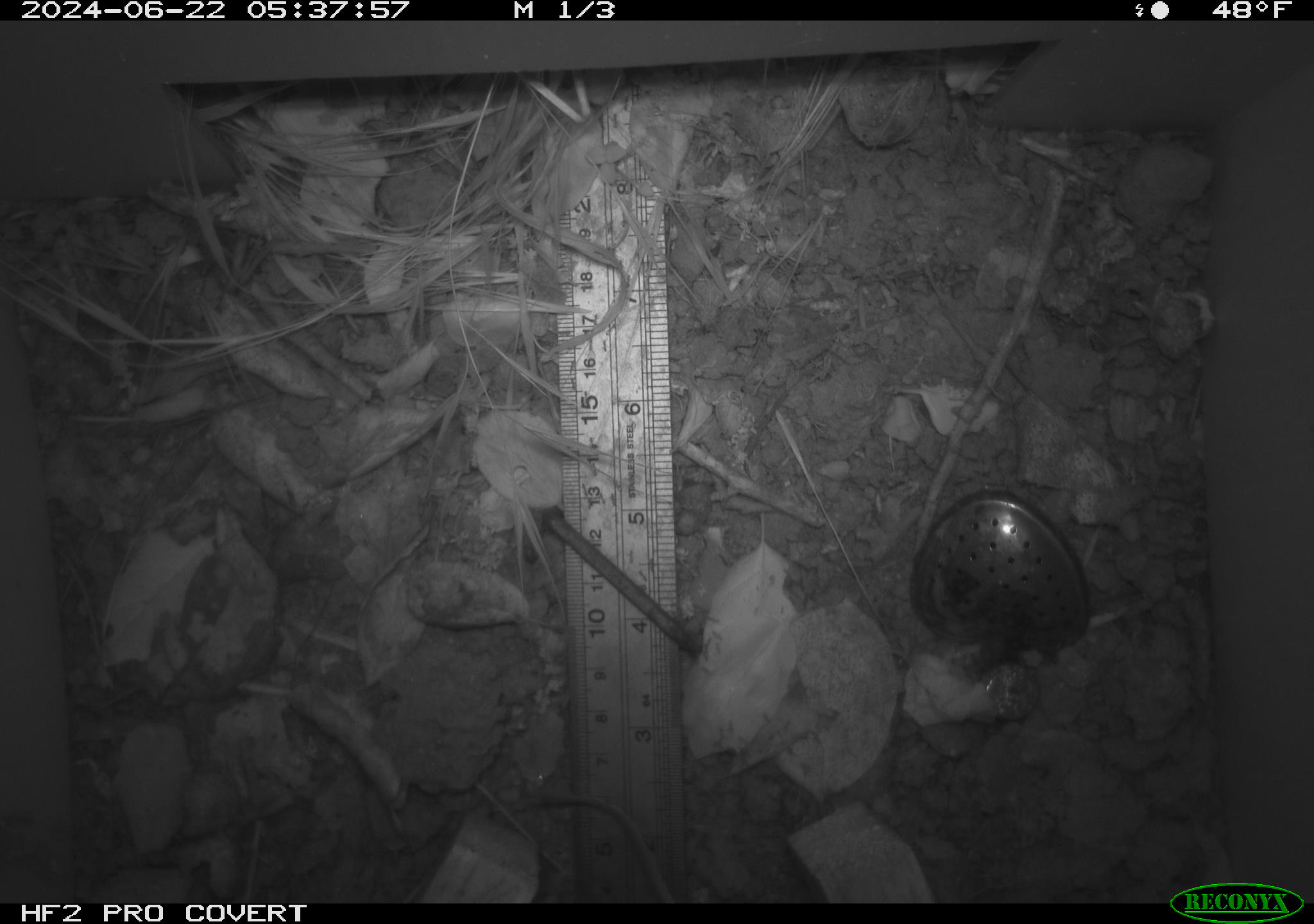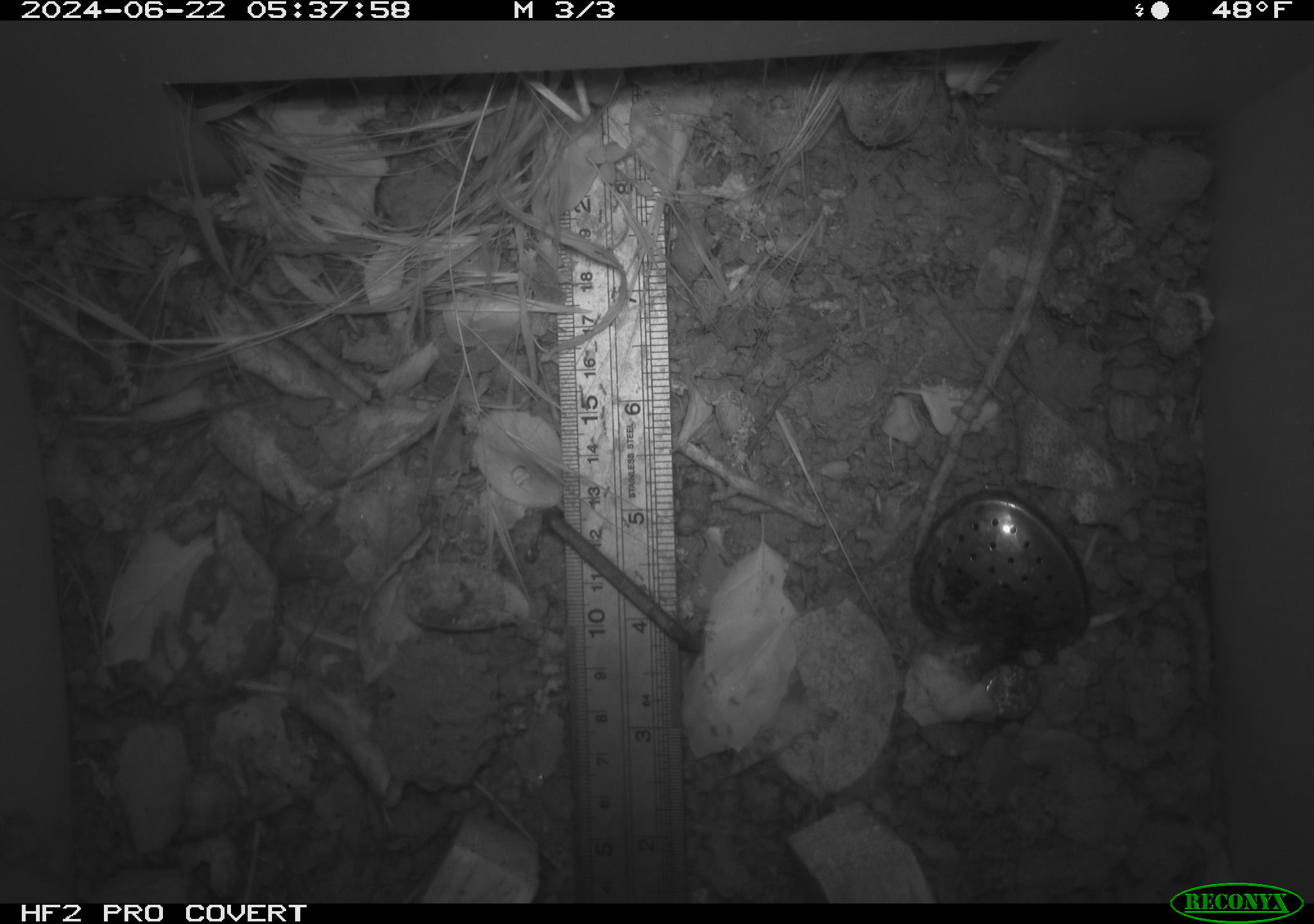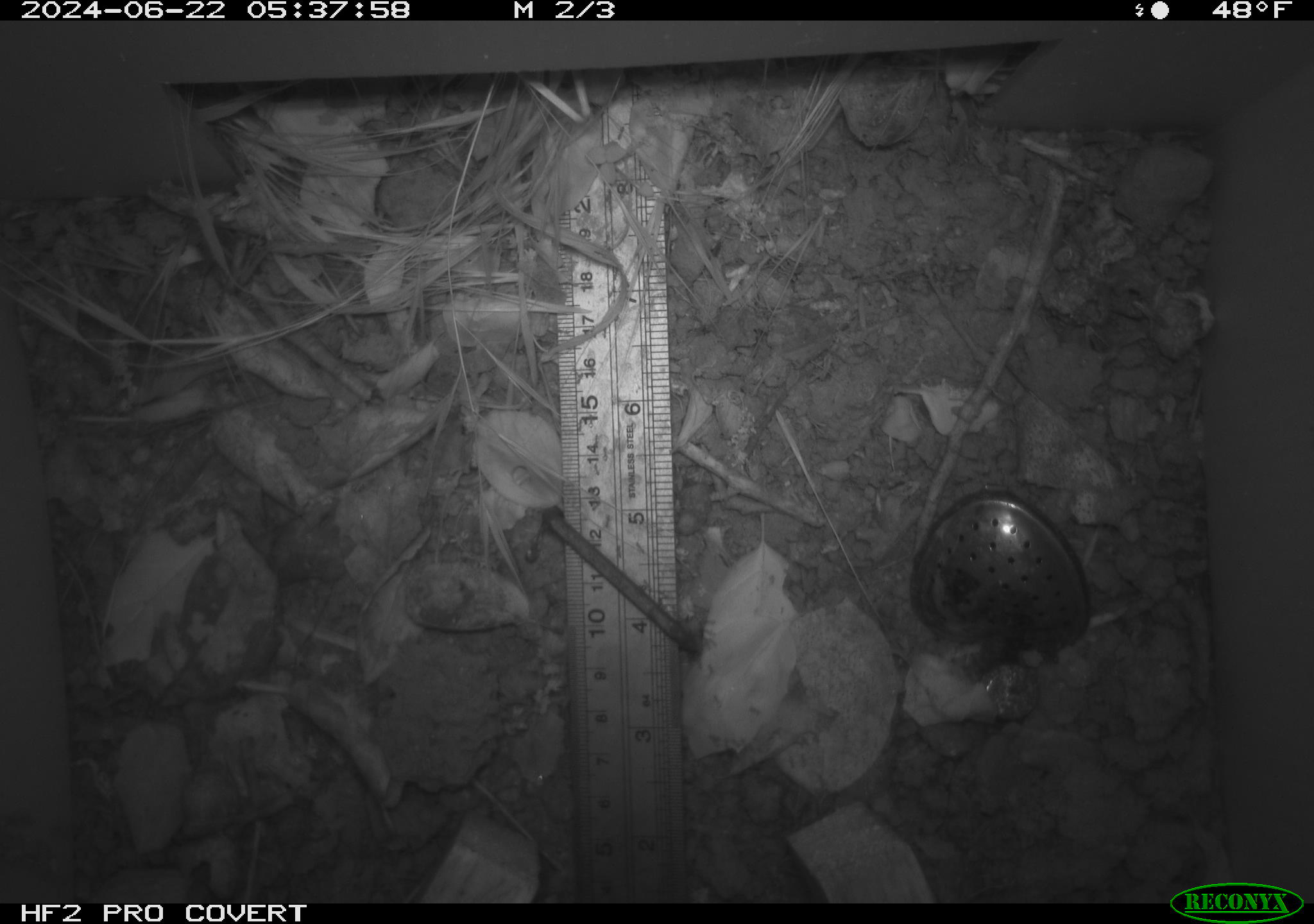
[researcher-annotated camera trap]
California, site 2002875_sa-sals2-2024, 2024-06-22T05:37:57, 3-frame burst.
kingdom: Animalia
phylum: Chordata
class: Mammalia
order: Rodentia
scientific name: Rodentia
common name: rodent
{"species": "rodent (Rodentia)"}